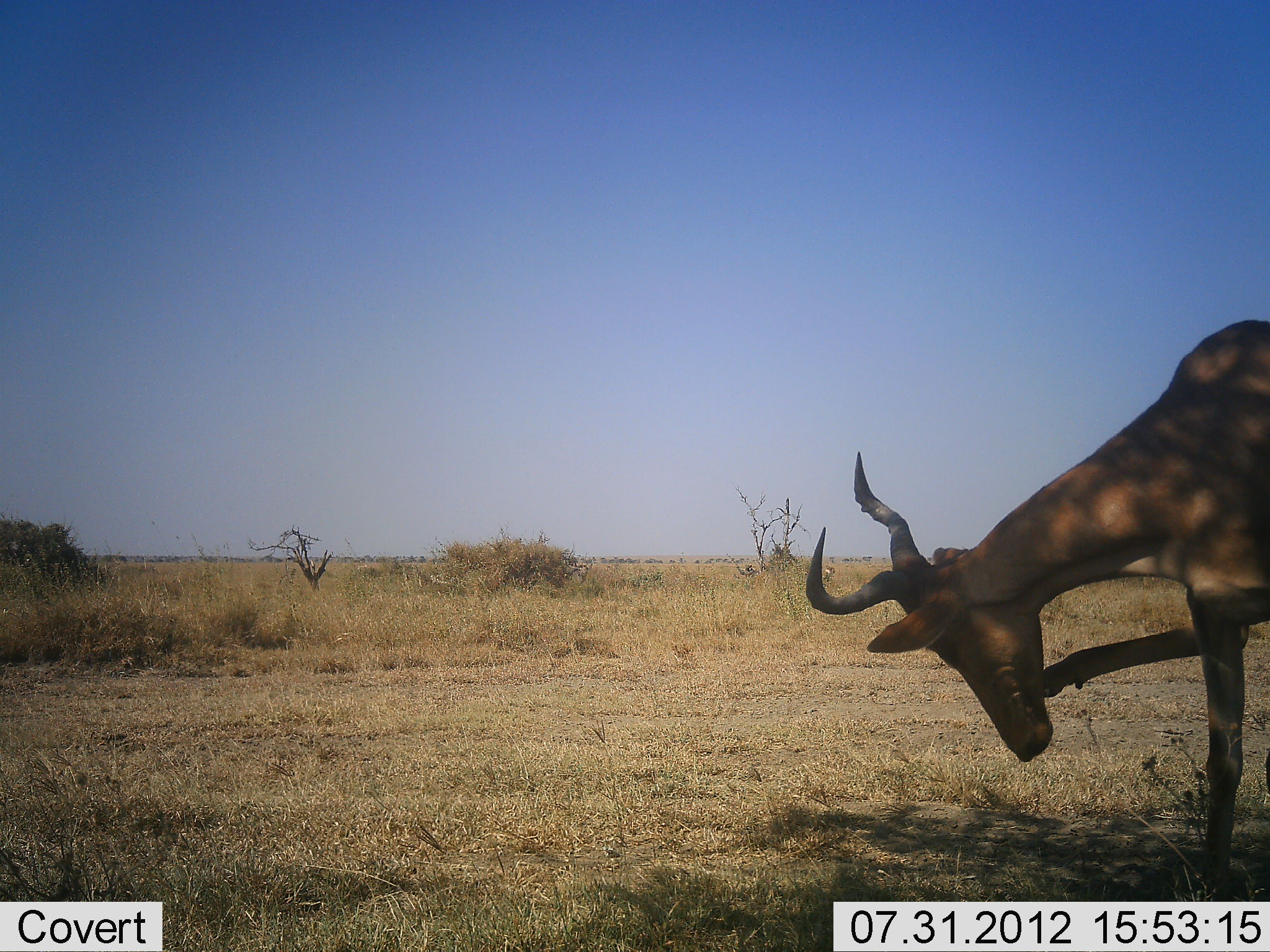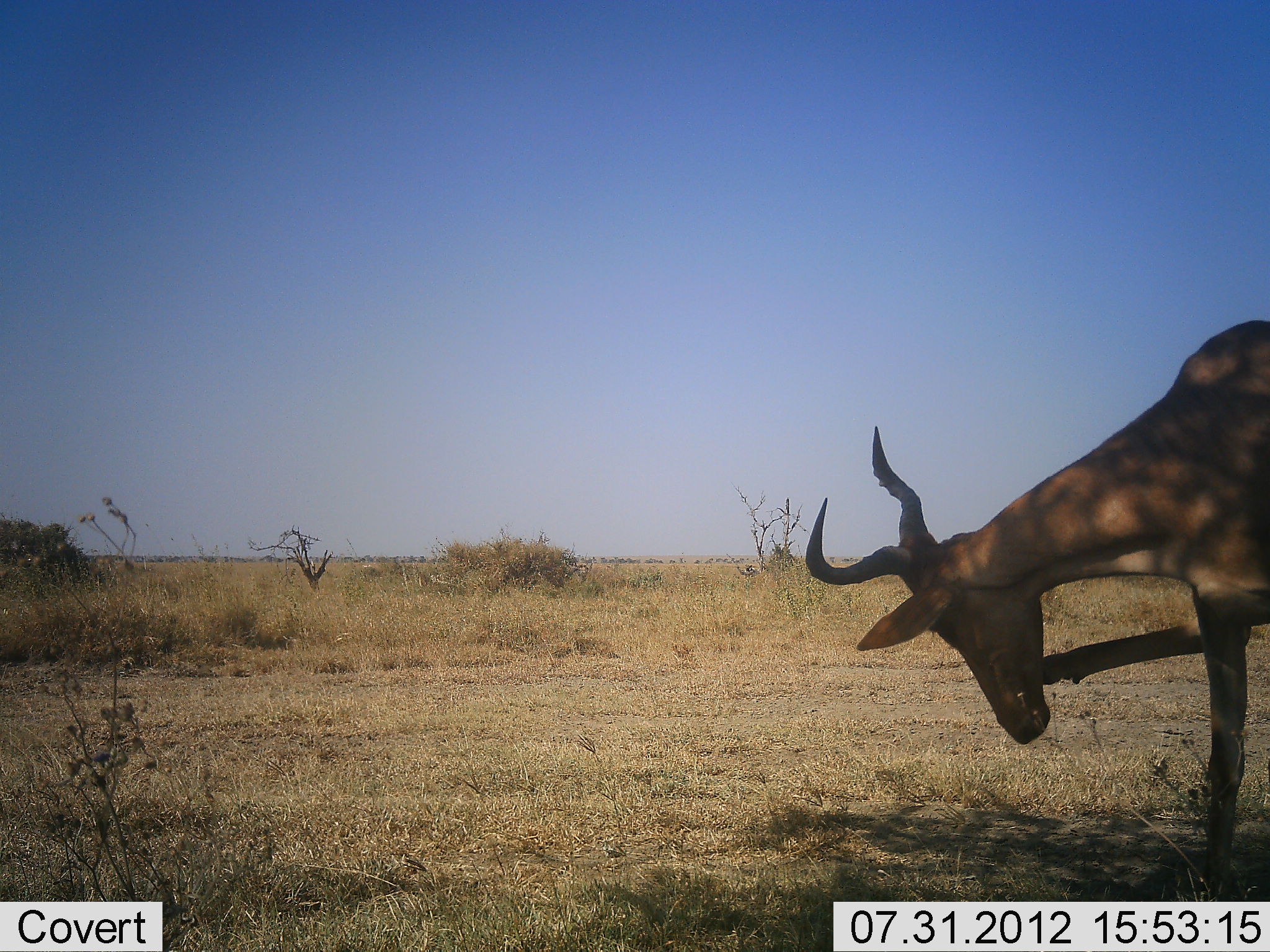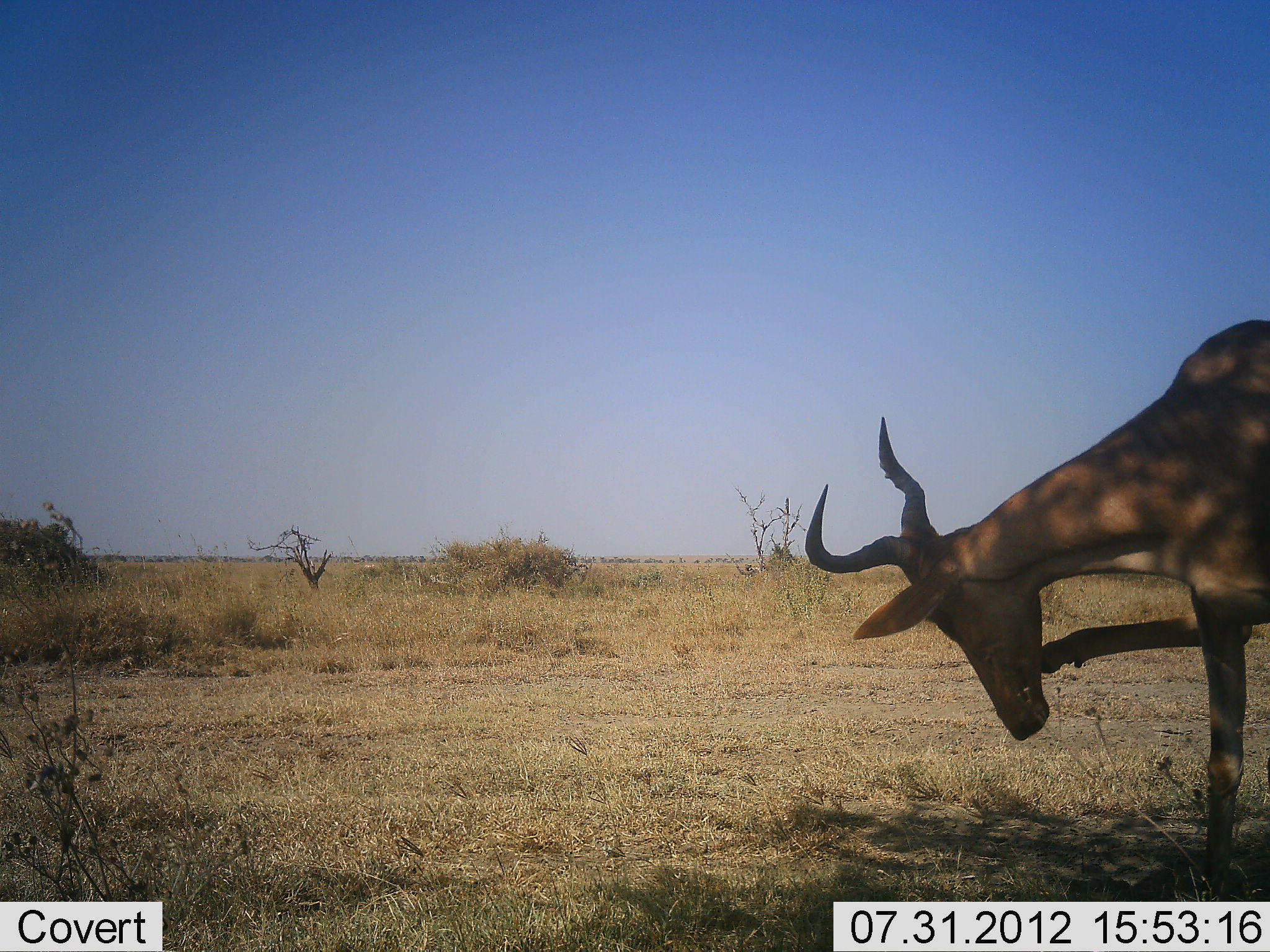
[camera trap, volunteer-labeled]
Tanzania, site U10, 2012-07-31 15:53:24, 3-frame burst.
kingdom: Animalia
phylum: Chordata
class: Mammalia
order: Artiodactyla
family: Bovidae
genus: Alcelaphus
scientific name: Alcelaphus buselaphus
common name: hartebeest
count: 1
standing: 90%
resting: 20%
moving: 10%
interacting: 0%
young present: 0%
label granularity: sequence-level